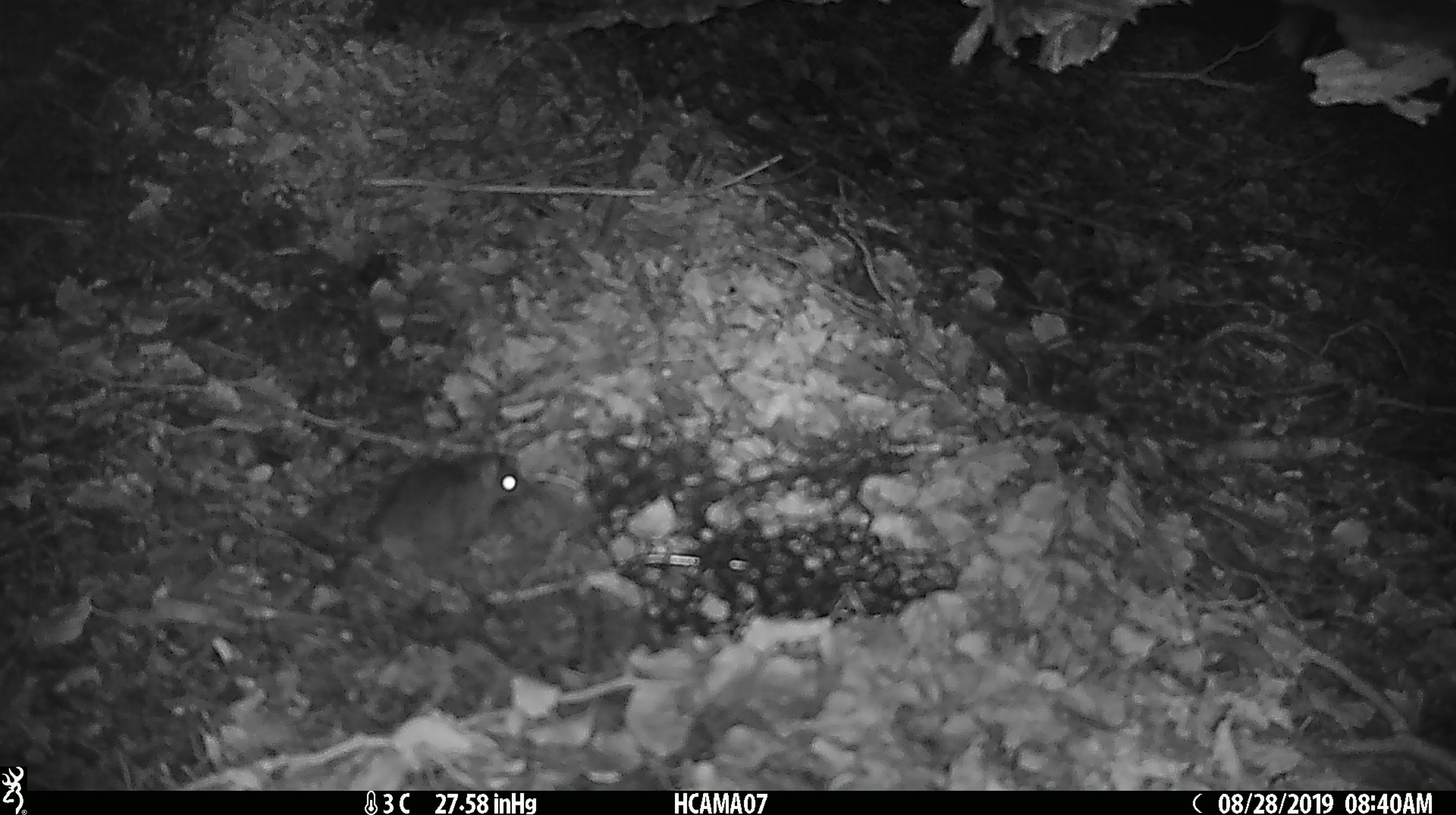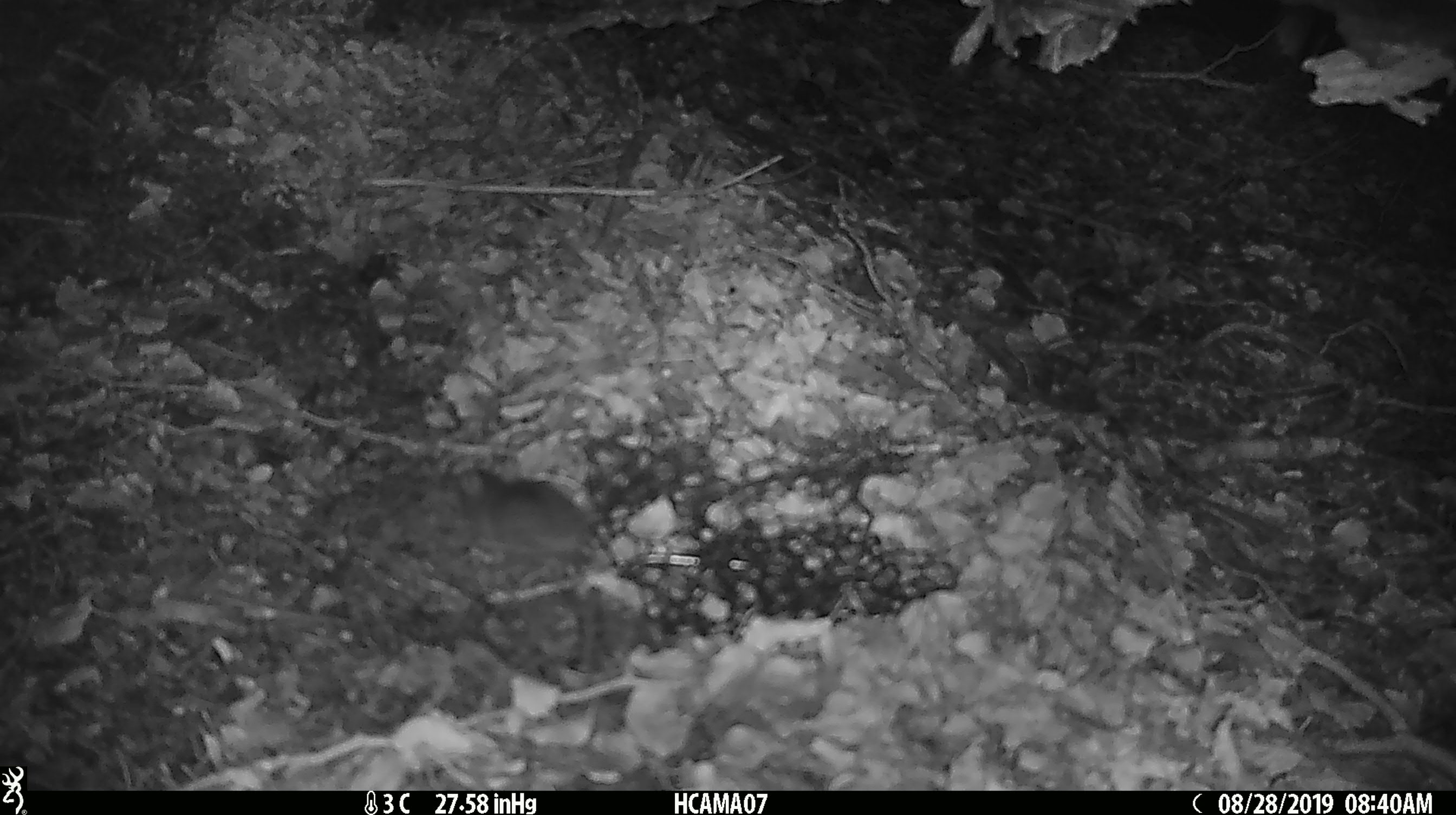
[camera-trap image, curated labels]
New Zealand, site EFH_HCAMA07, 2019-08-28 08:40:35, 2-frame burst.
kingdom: Animalia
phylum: Chordata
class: Mammalia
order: Rodentia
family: Muridae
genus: Mus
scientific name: Mus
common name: mouse